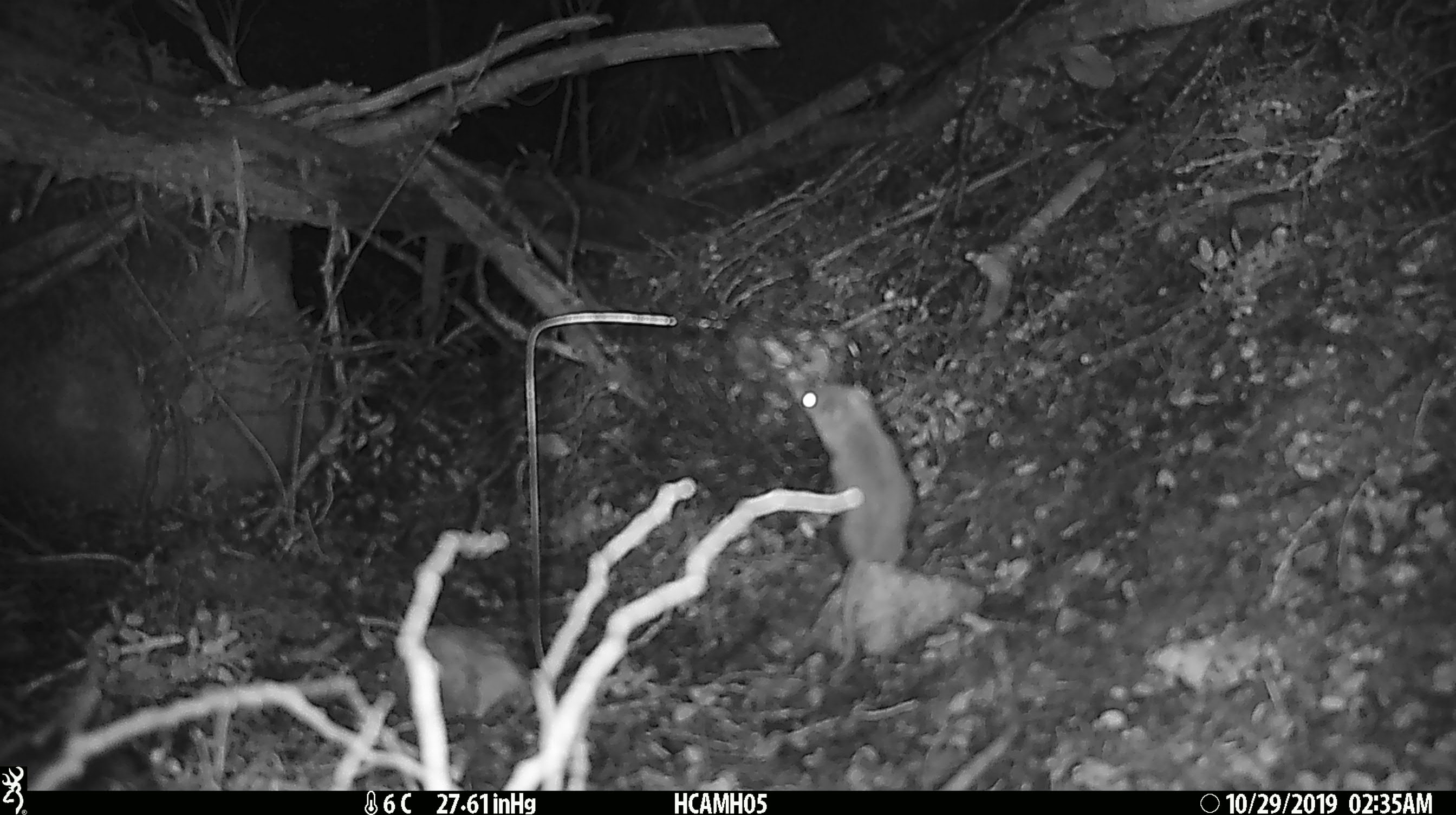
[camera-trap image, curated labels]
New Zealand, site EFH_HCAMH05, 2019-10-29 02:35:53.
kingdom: Animalia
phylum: Chordata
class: Mammalia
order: Rodentia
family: Muridae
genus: Mus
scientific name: Mus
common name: mouse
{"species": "mouse (Mus)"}